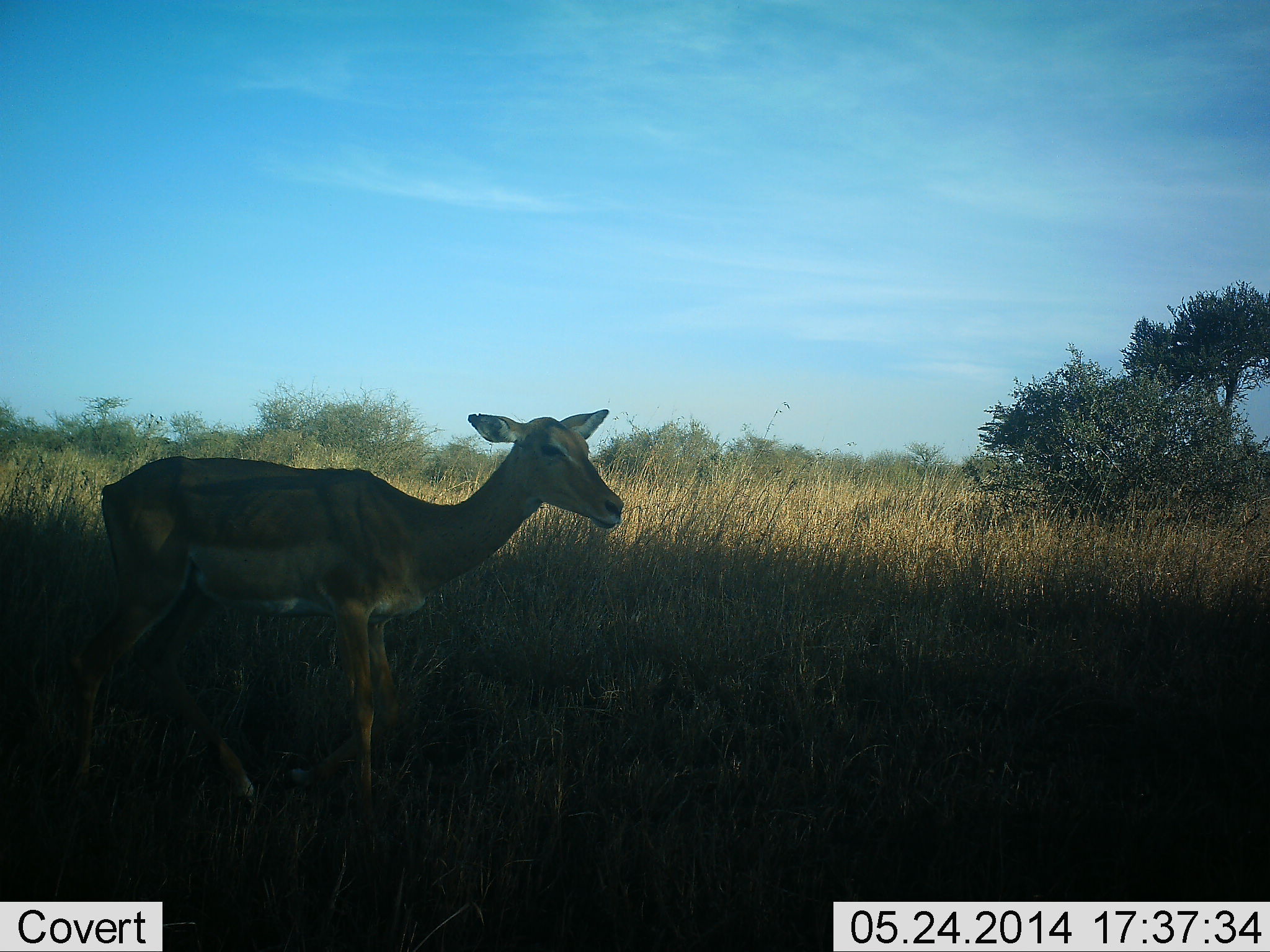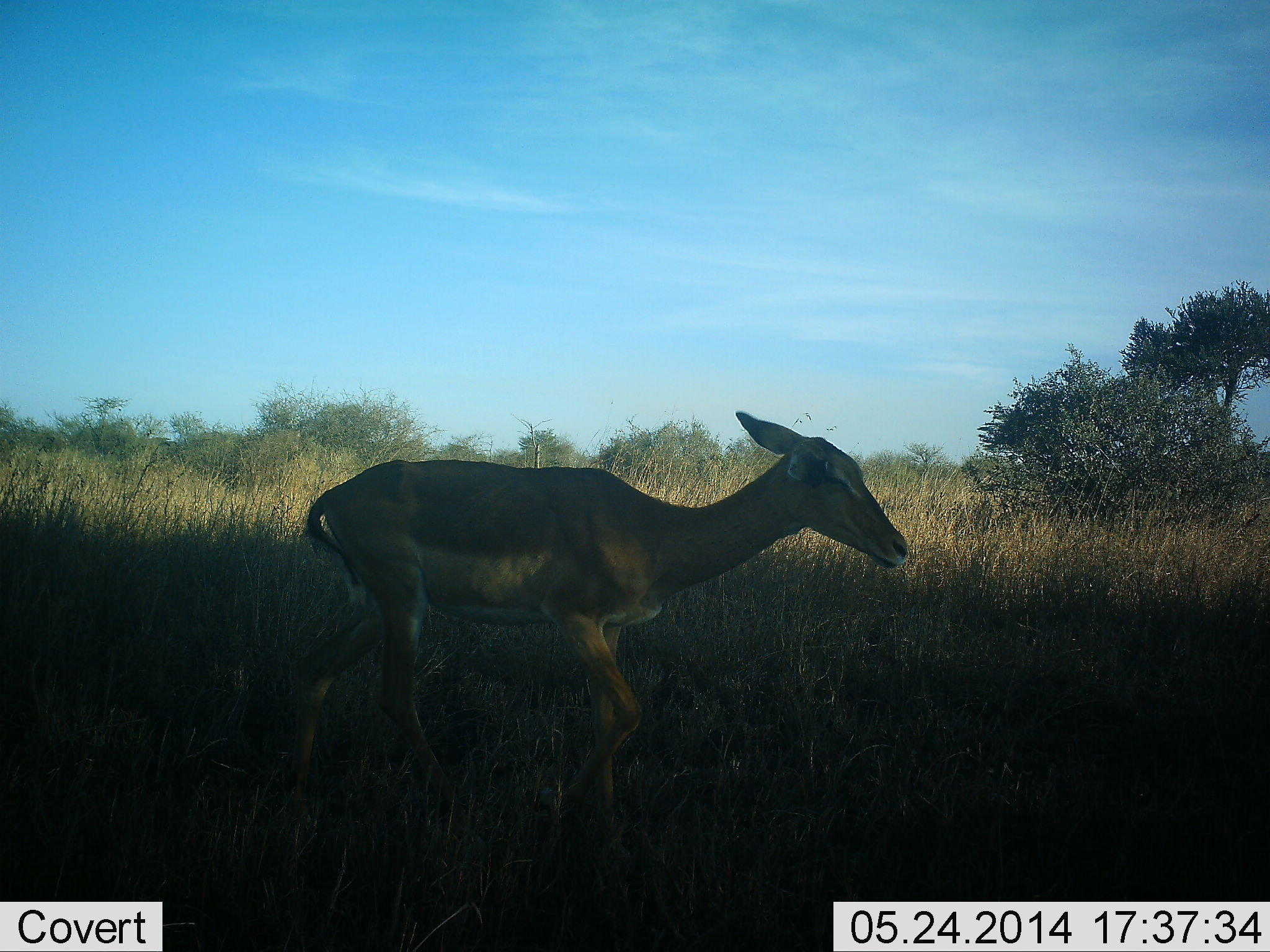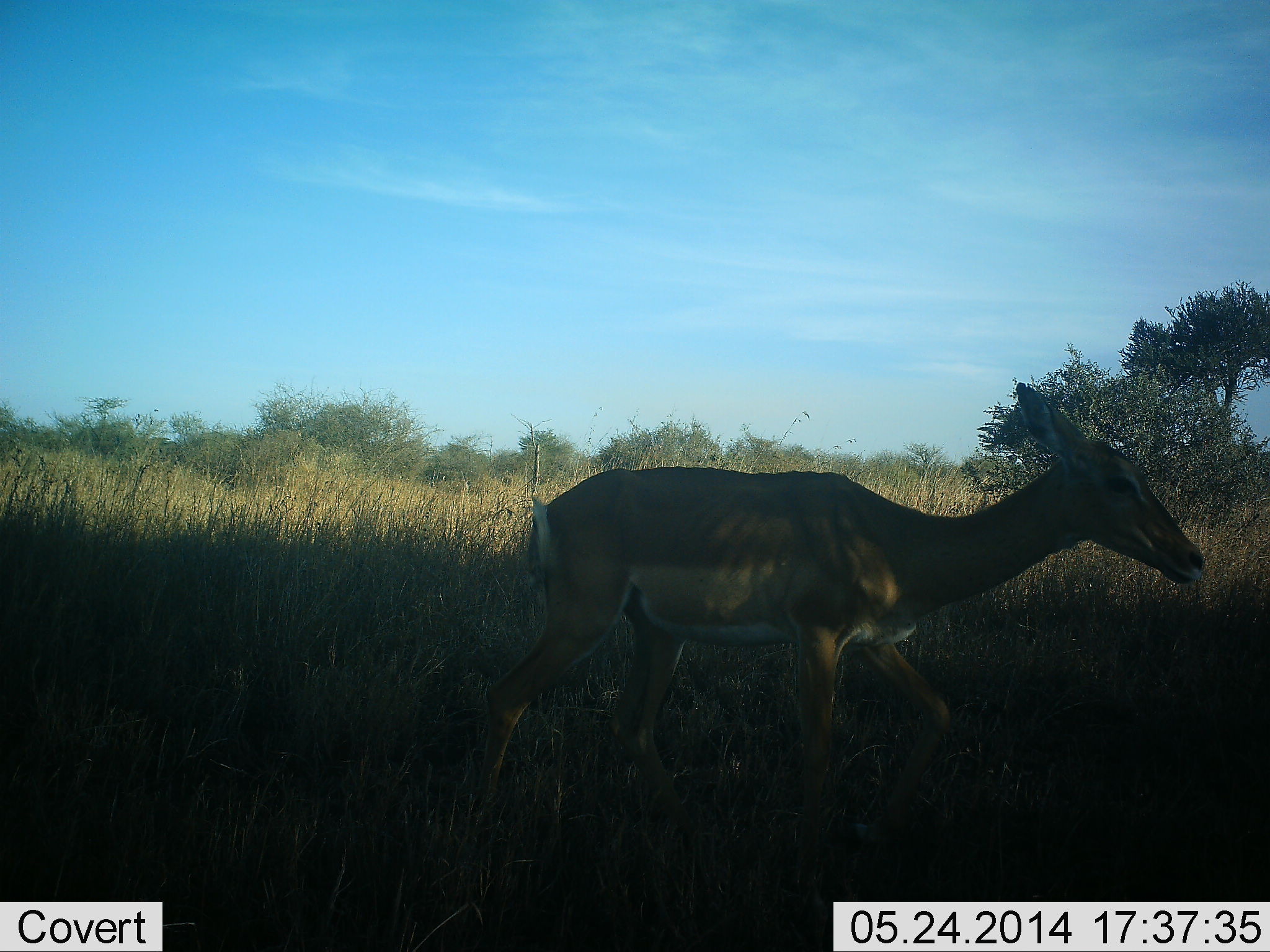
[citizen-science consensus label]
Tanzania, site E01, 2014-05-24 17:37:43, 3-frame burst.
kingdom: Animalia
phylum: Chordata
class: Mammalia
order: Artiodactyla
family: Bovidae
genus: Aepyceros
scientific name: Aepyceros melampus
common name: impala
Impala (Aepyceros melampus), count 1. Behavior (volunteer vote fractions): standing 10%, resting 0%, moving 90%, interacting 0%. Young present (vote fraction): 10%. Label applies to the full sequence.